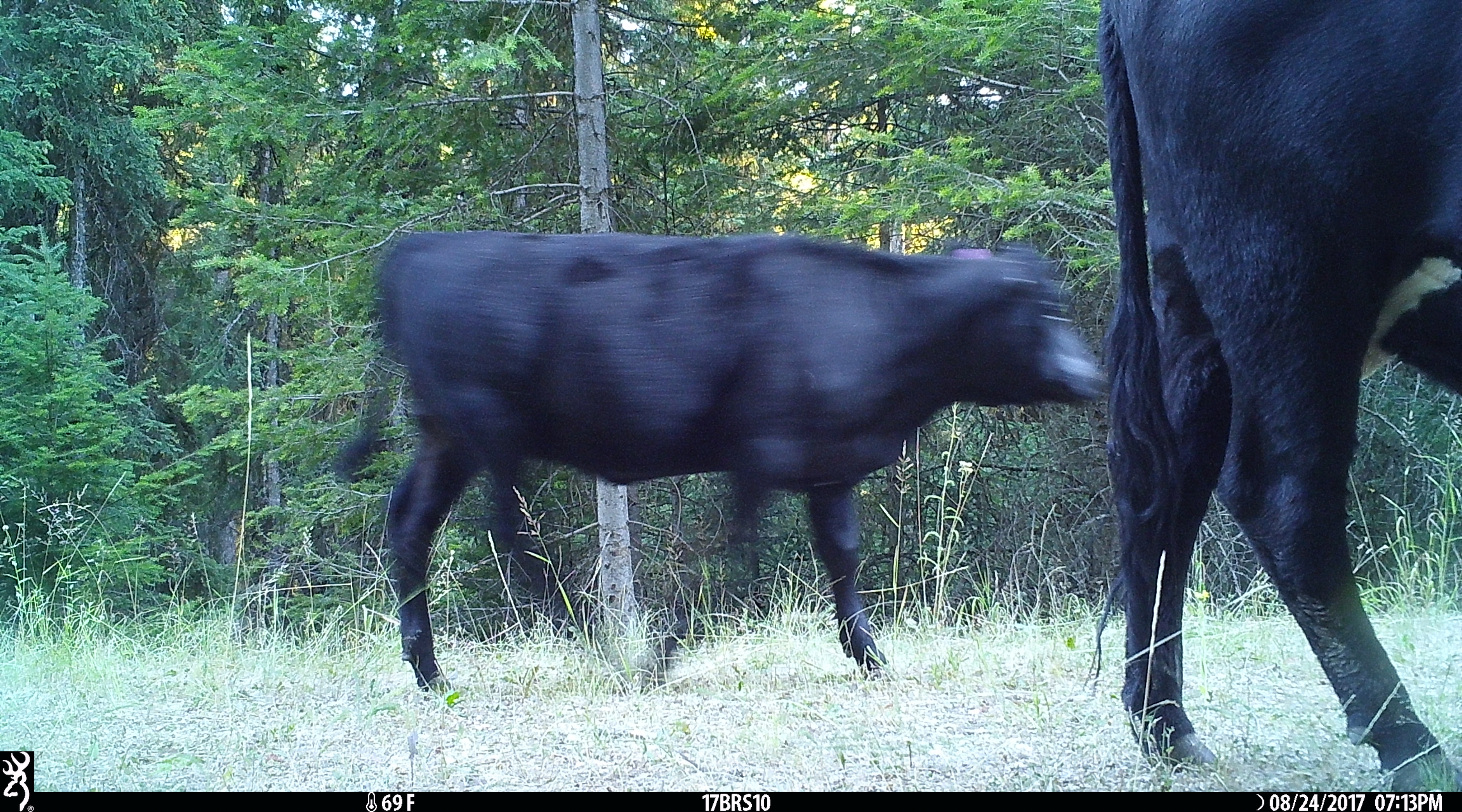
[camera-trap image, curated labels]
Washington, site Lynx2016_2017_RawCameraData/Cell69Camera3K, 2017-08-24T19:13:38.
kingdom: Animalia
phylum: Chordata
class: Mammalia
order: Artiodactyla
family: Bovidae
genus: Bos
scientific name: Bos taurus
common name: domestic cattle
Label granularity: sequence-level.